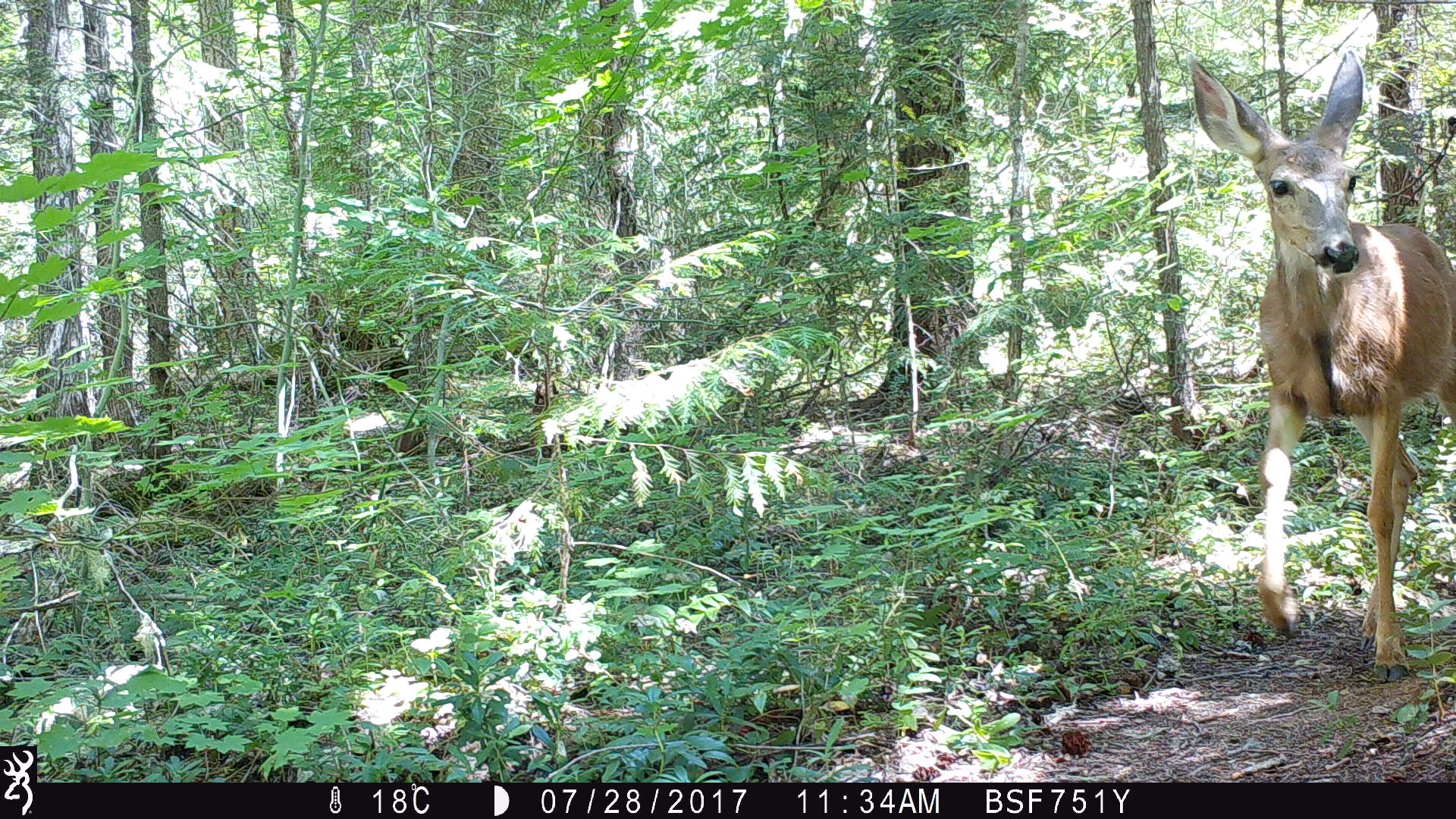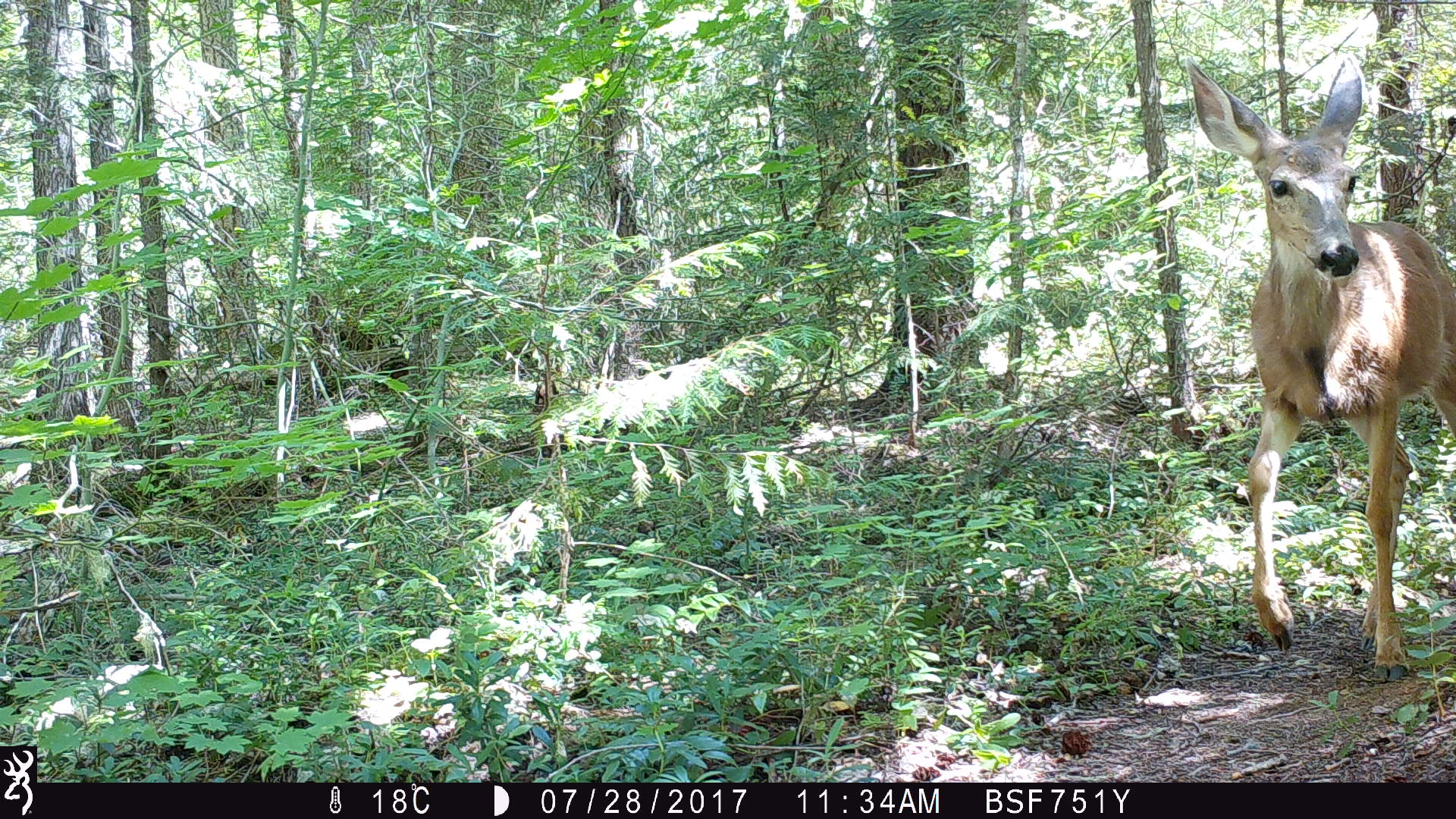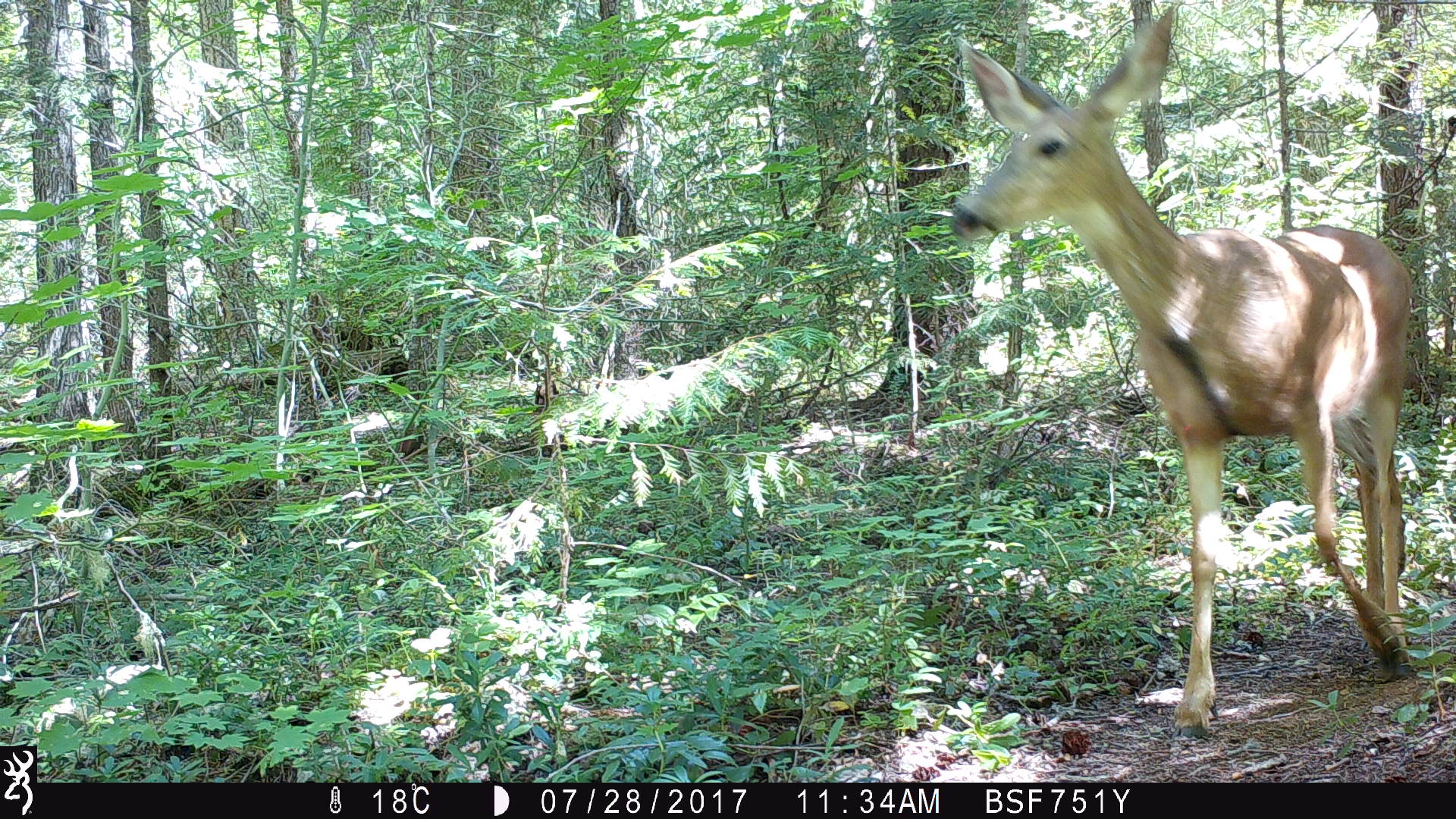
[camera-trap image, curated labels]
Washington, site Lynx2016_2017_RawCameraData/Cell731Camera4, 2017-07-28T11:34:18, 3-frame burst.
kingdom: Animalia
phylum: Chordata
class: Mammalia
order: Artiodactyla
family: Cervidae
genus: Odocoileus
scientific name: Odocoileus hemionus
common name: mule deer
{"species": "Odocoileus hemionus (mule deer)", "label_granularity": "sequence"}